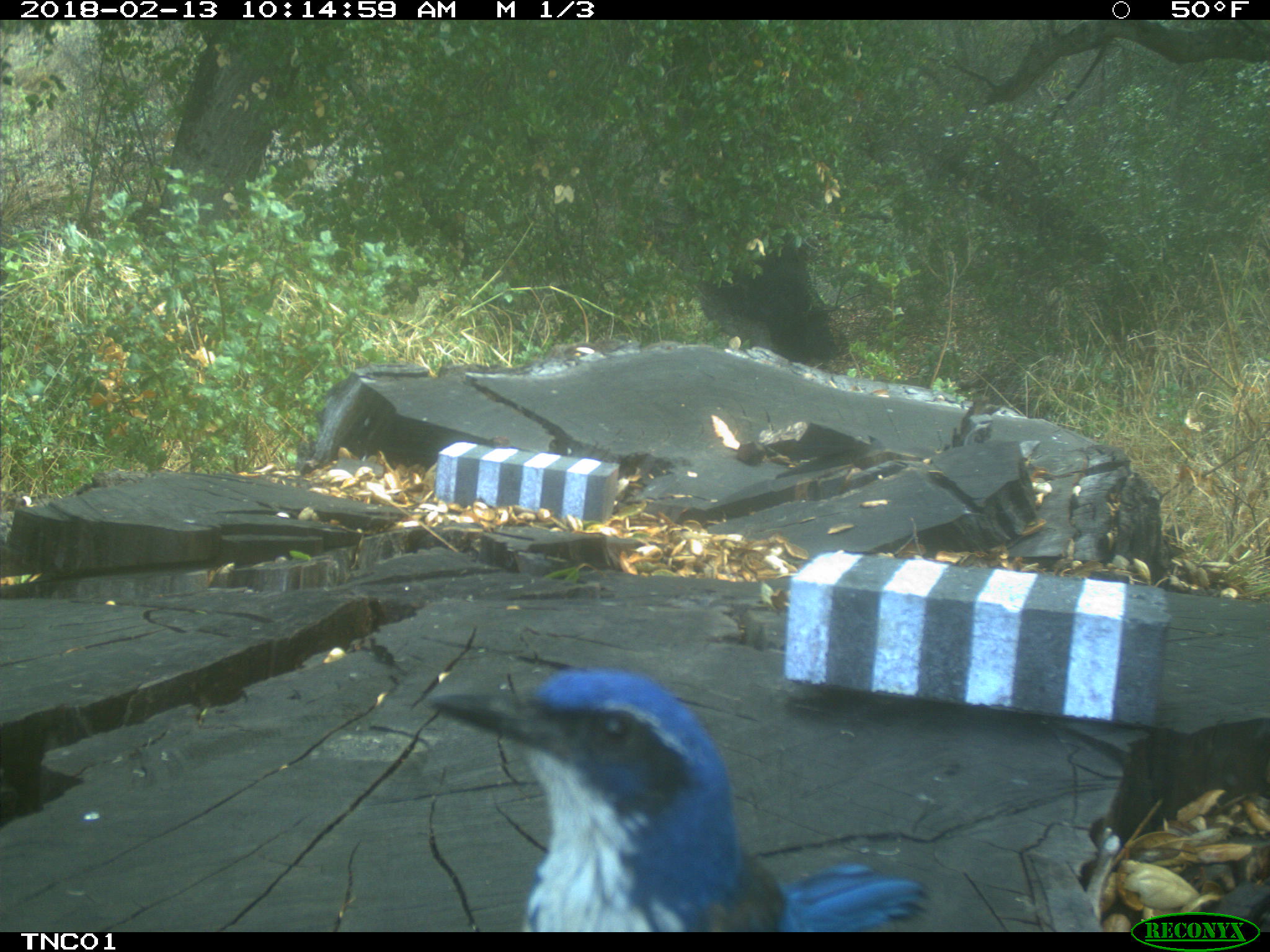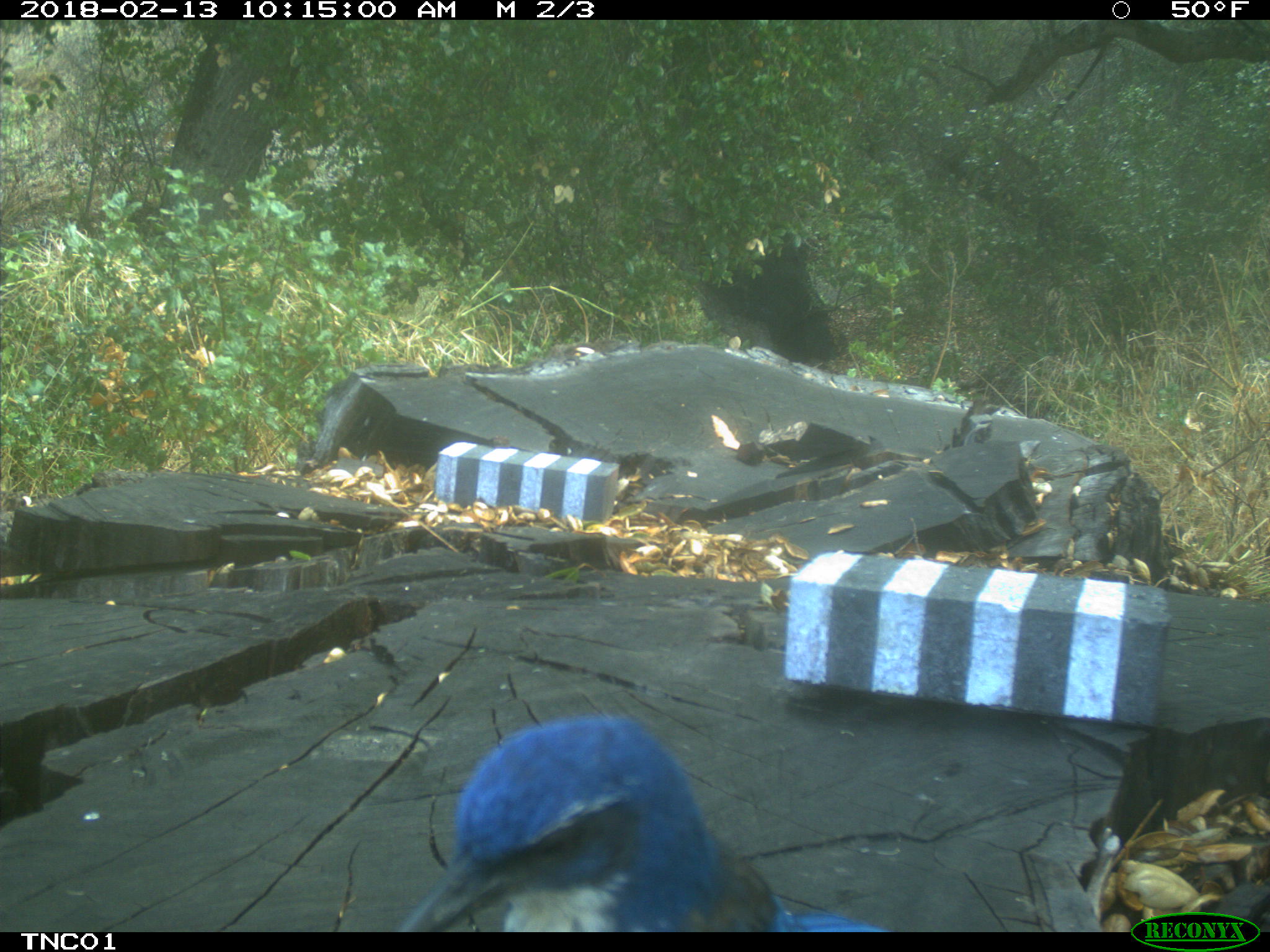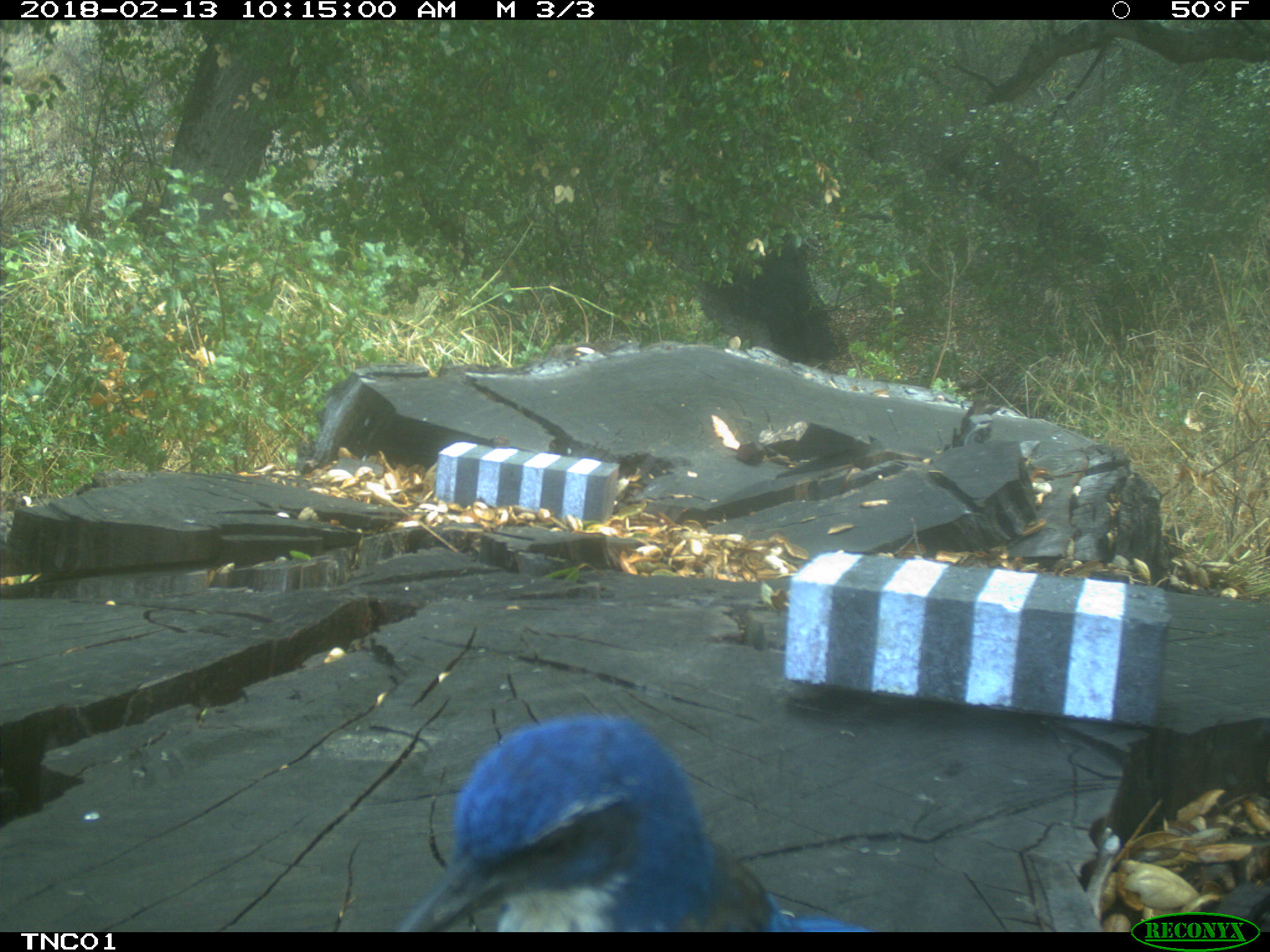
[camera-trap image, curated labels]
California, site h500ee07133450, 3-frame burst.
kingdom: Animalia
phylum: Chordata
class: Aves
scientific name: Aves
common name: bird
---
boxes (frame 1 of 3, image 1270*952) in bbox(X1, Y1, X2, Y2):
bird: bbox(427, 669, 931, 932)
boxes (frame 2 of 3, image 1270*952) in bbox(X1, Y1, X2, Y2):
bird: bbox(396, 715, 893, 929)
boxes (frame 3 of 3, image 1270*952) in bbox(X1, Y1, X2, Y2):
bird: bbox(389, 713, 875, 931)